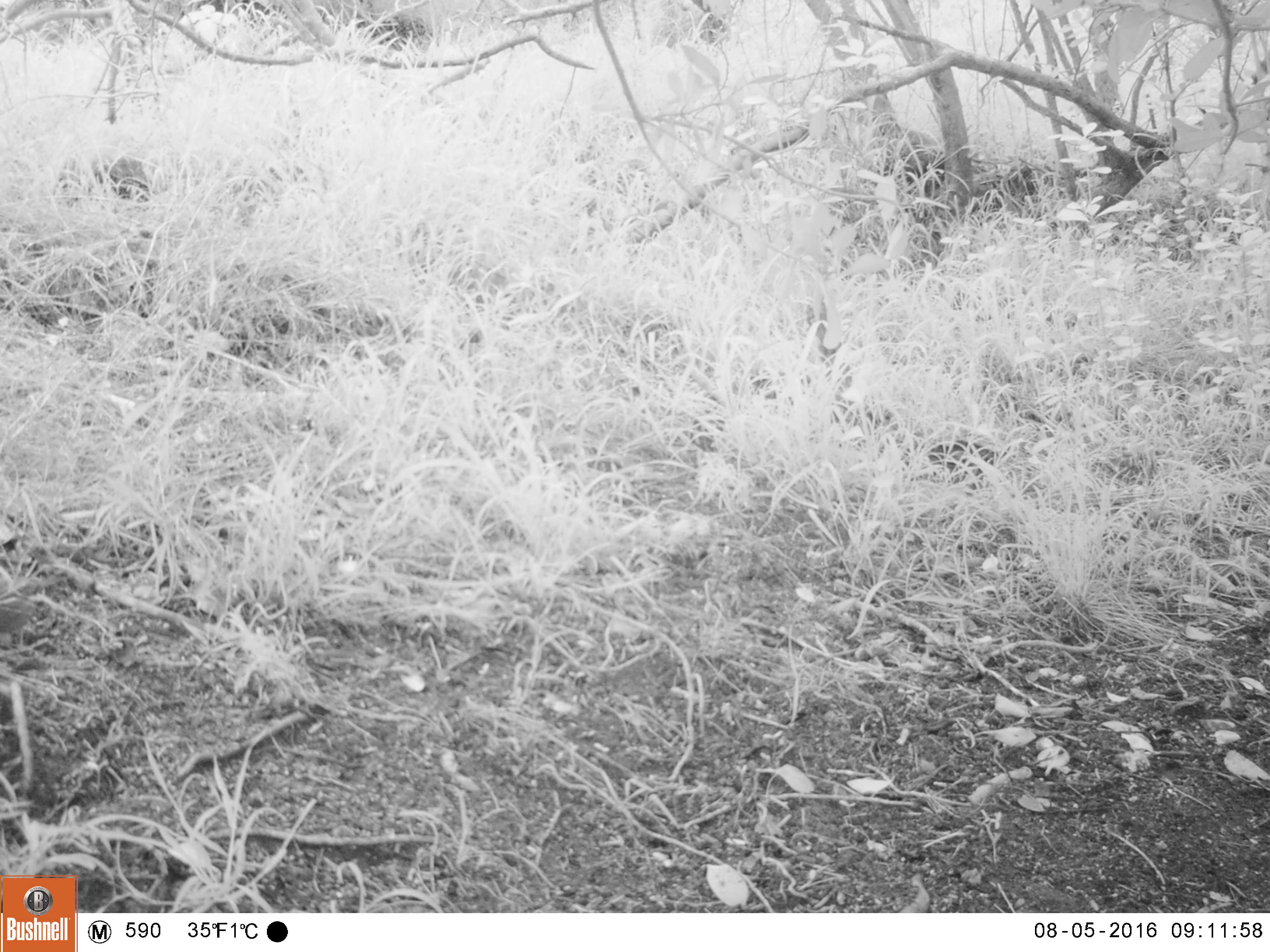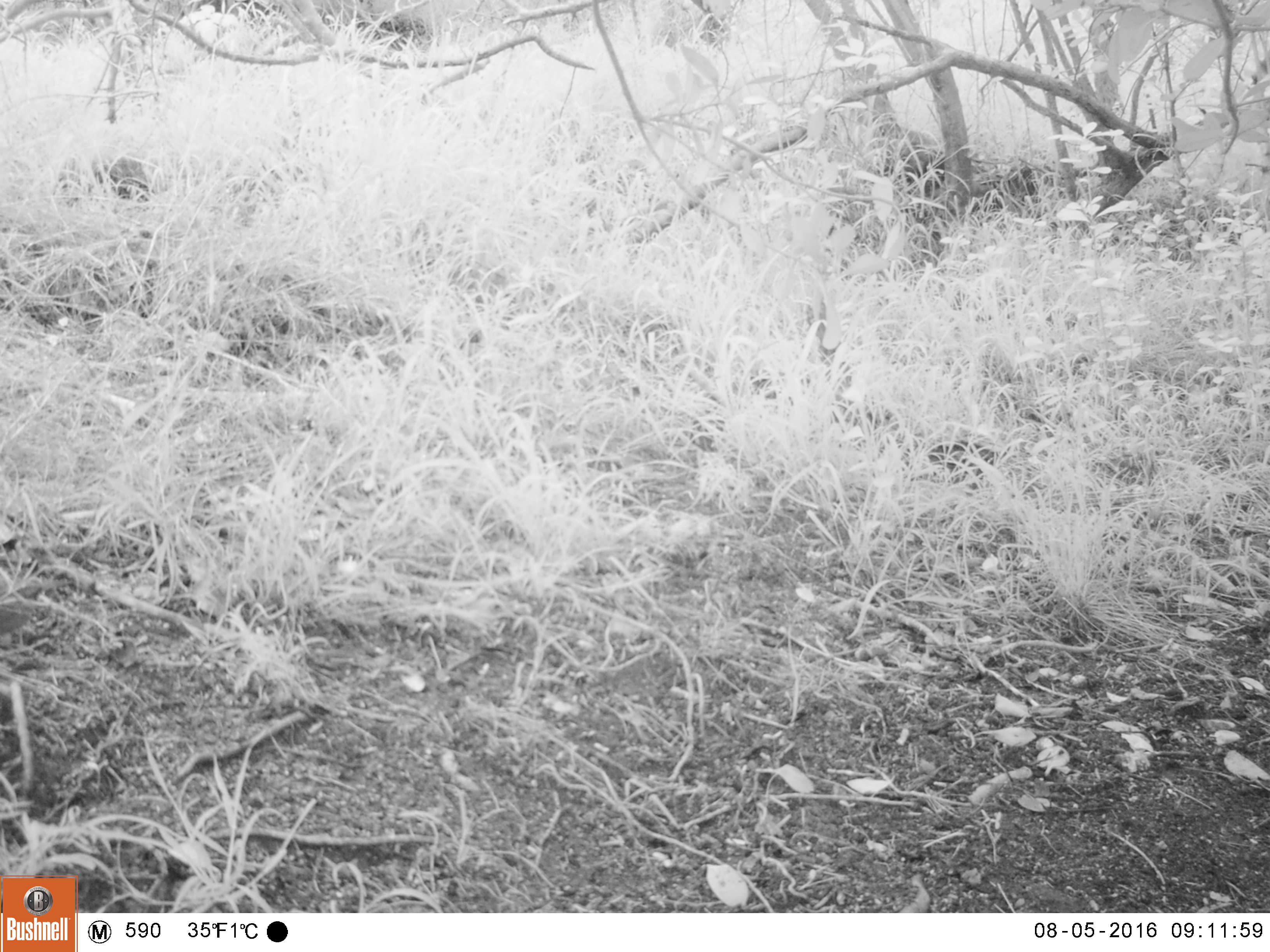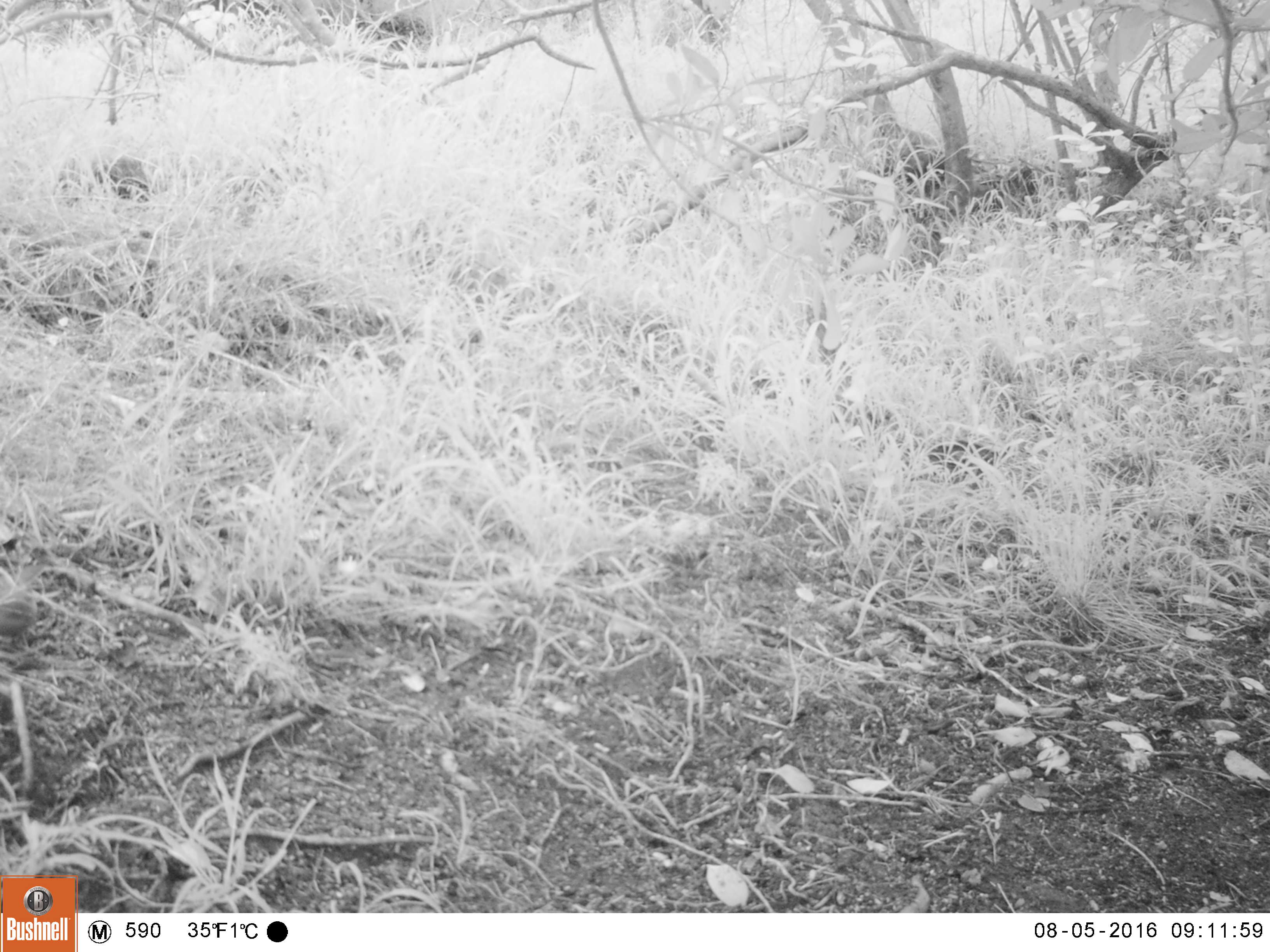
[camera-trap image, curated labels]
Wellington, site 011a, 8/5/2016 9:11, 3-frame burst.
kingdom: Animalia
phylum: Chordata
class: Aves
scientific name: Aves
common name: bird